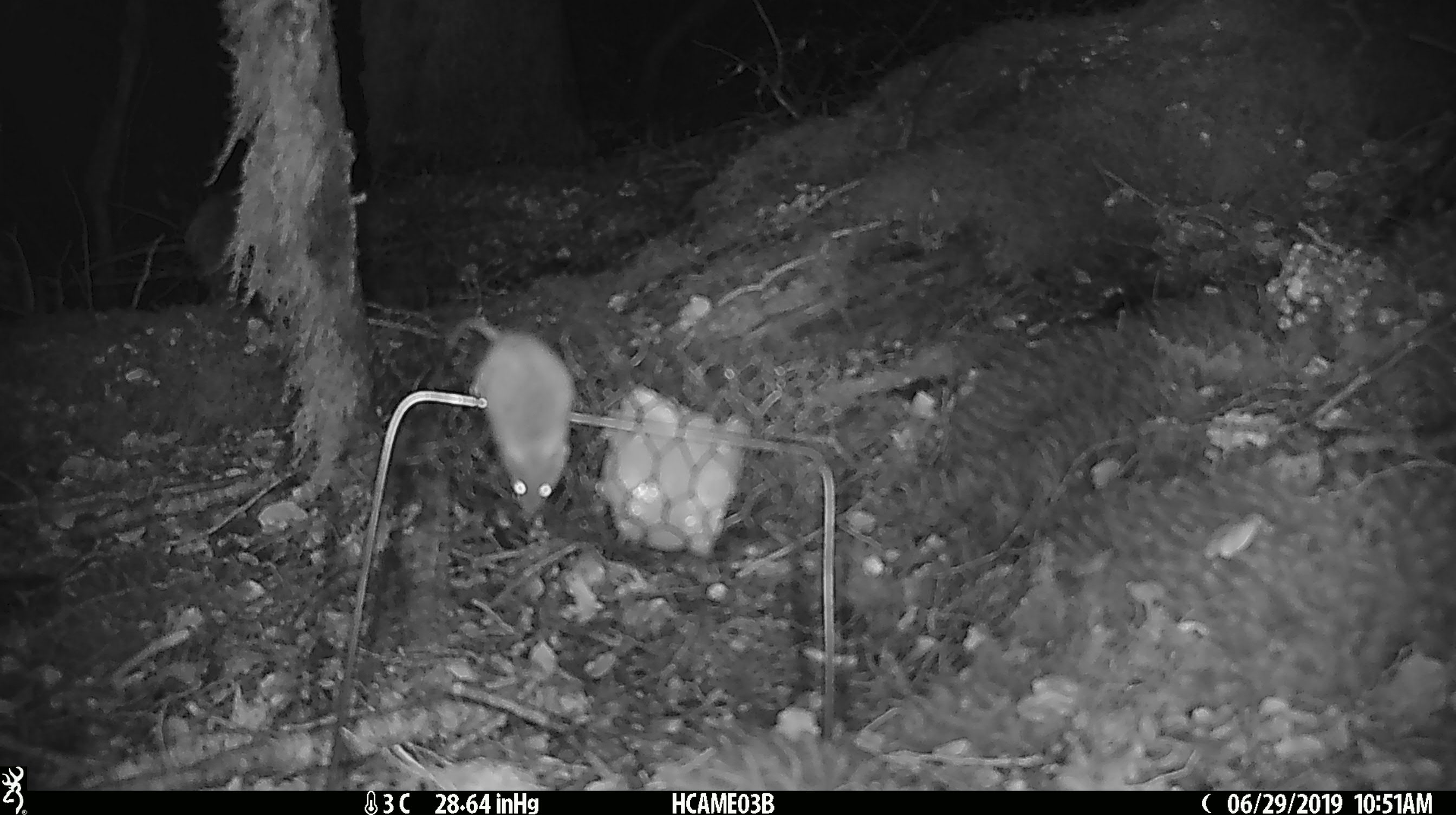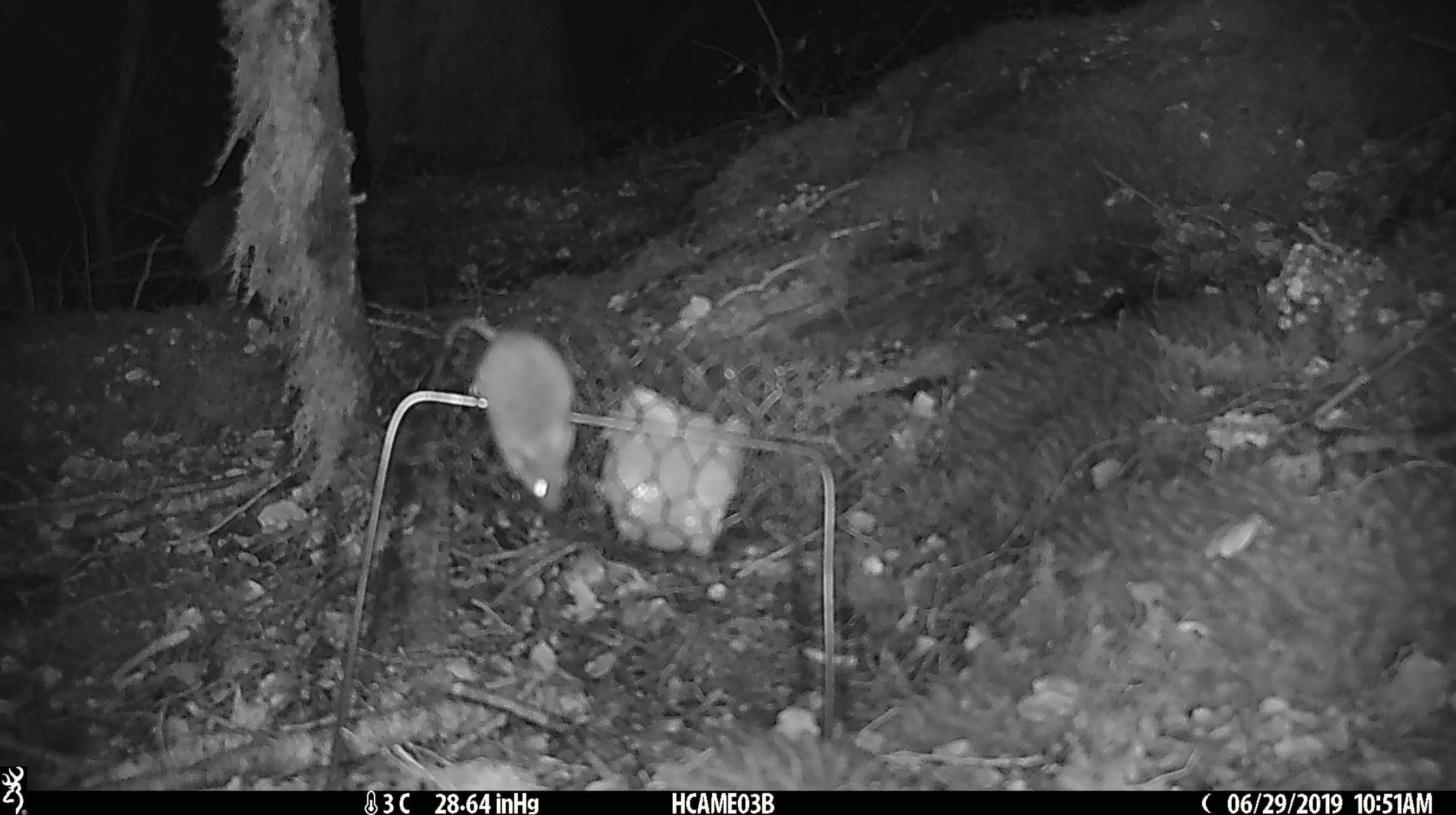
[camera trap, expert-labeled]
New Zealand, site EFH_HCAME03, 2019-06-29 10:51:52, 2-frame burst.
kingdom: Animalia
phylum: Chordata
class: Mammalia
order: Rodentia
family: Muridae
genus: Mus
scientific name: Mus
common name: mouse